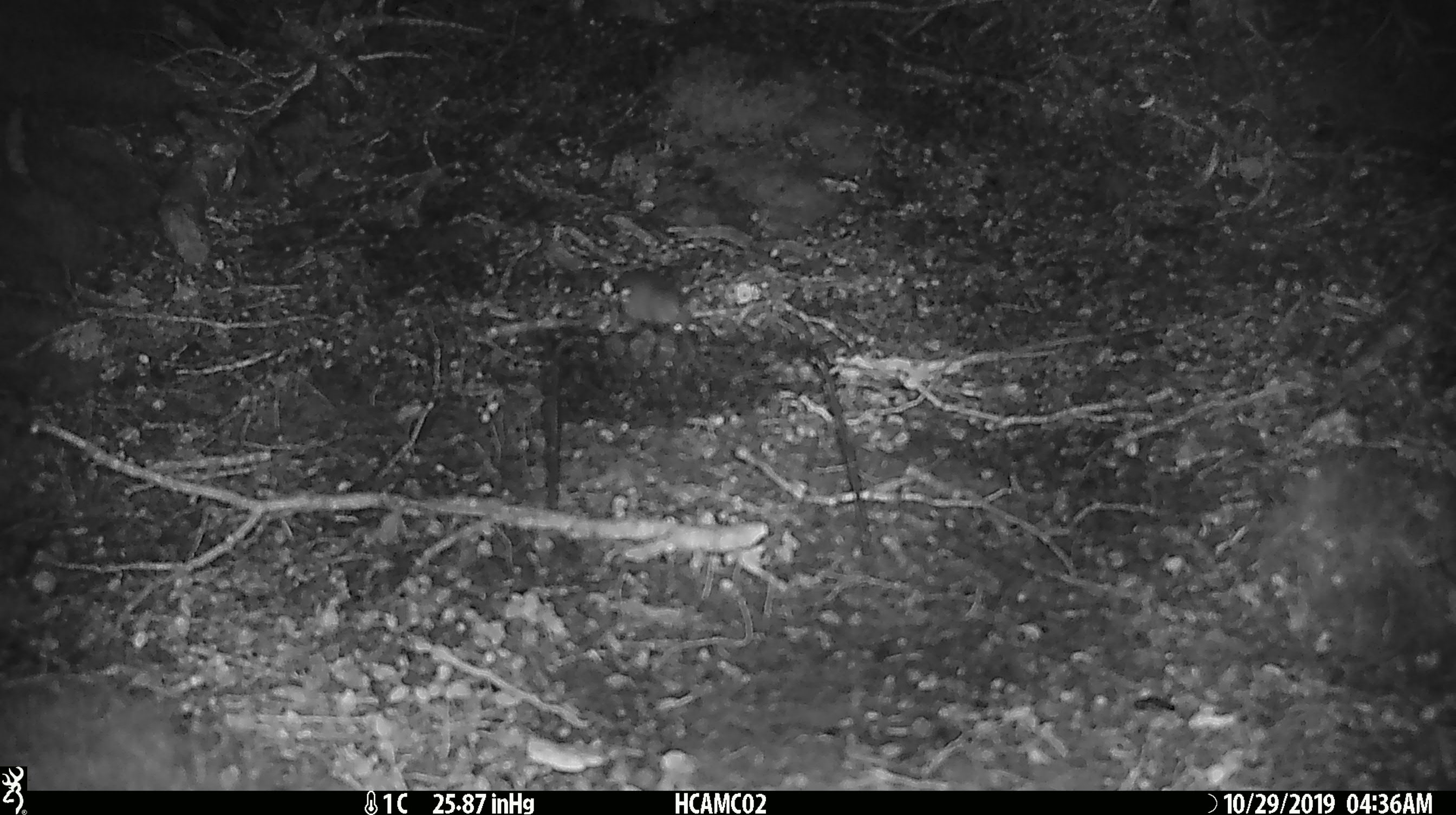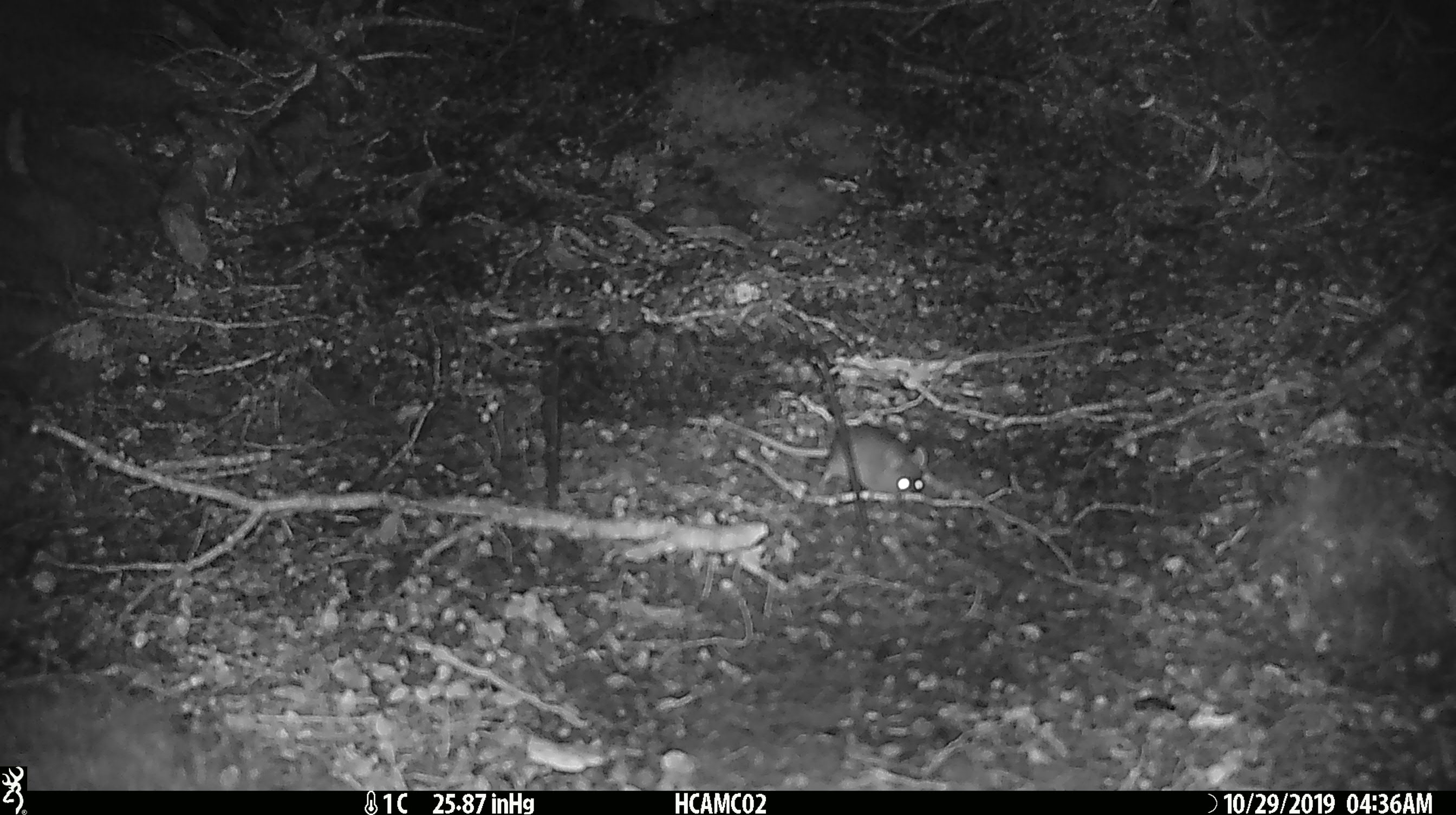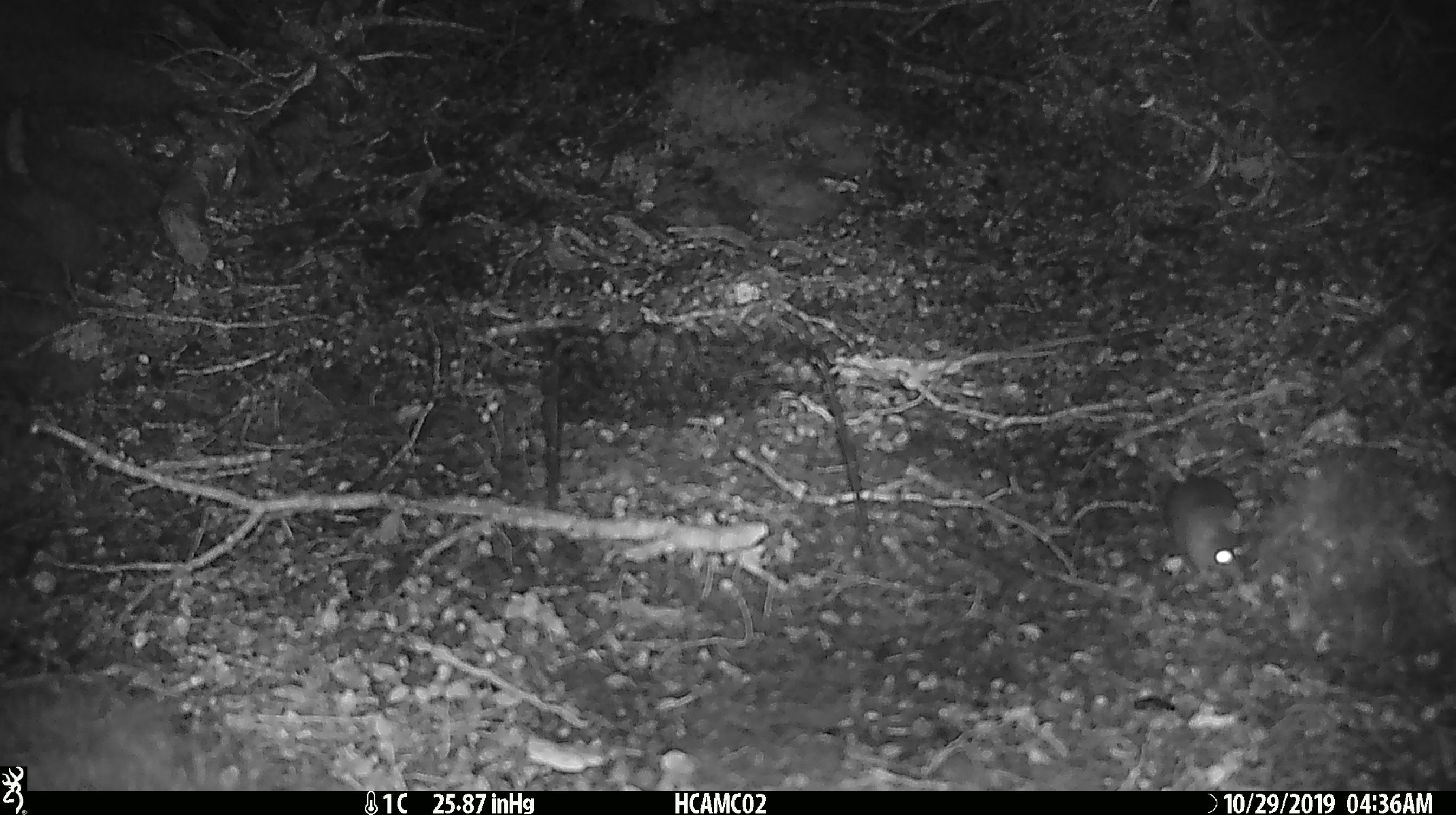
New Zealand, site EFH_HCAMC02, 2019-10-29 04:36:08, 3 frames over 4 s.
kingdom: Animalia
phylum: Chordata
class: Mammalia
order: Rodentia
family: Muridae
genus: Mus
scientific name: Mus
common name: mouse